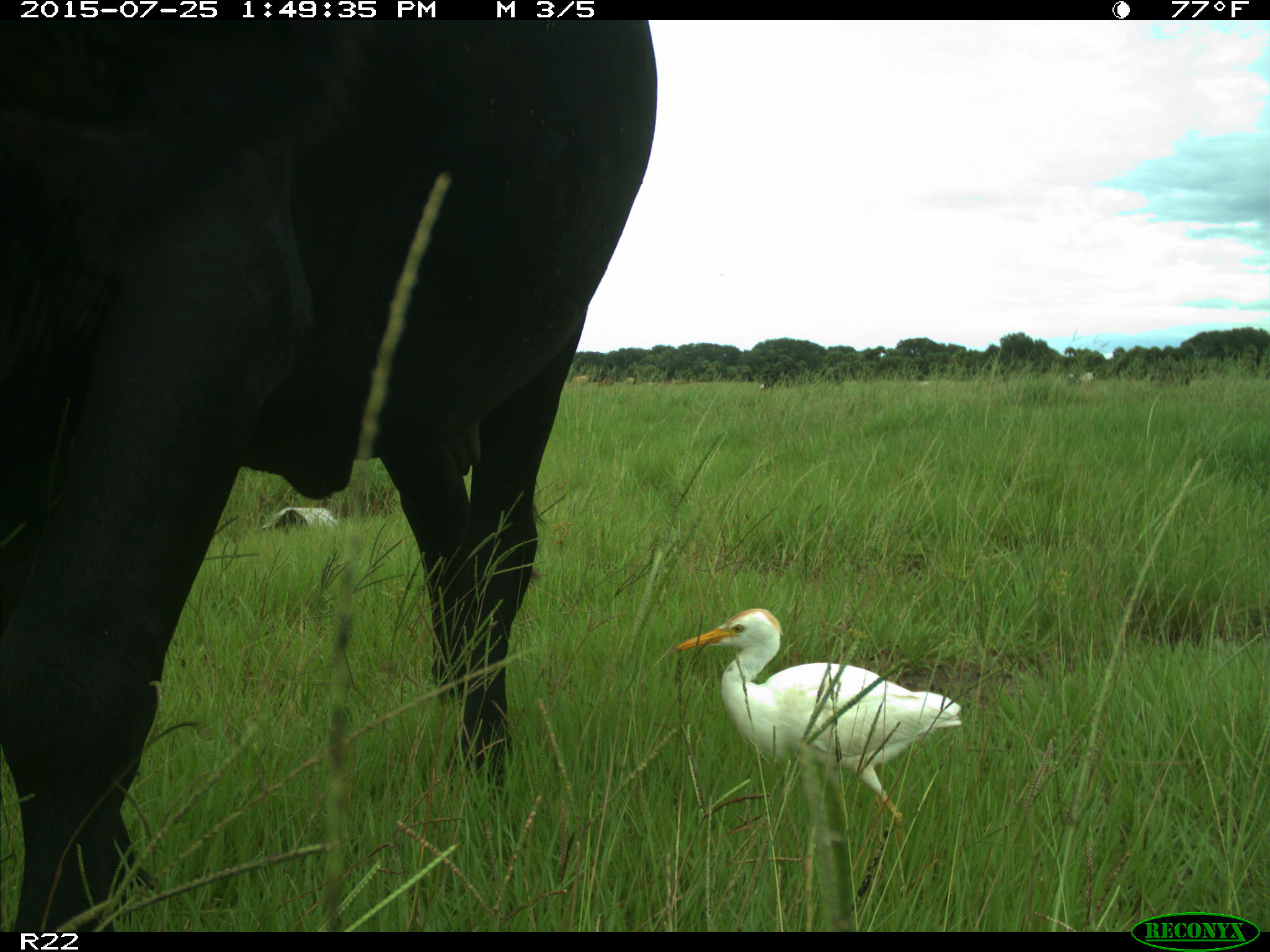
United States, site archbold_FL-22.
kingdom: Animalia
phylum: Chordata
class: Mammalia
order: Artiodactyla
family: Bovidae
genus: Bos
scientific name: Bos taurus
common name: domestic cow